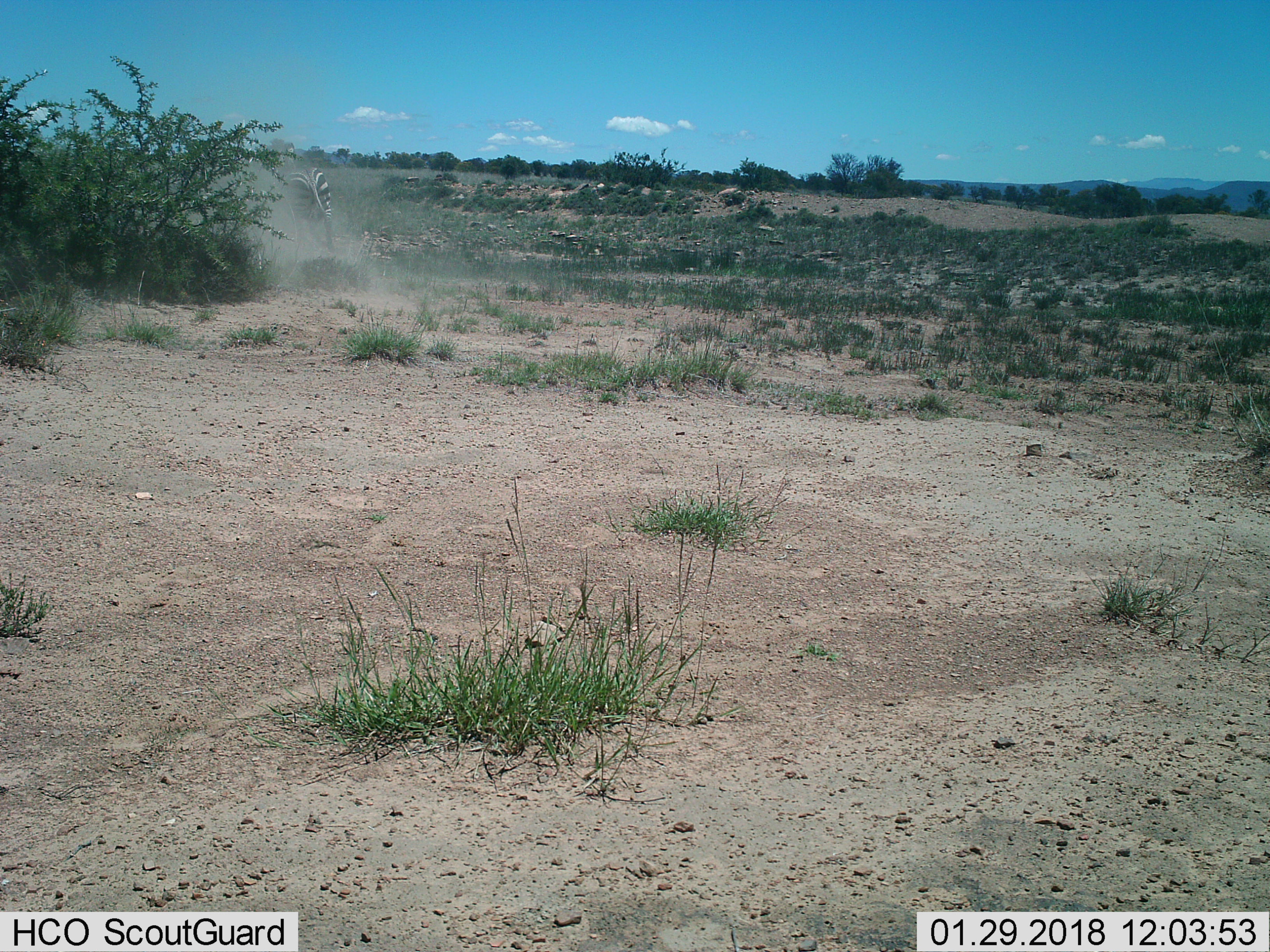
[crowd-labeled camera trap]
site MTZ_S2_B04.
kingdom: Animalia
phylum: Chordata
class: Mammalia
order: Perissodactyla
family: Equidae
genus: Equus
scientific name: Equus zebra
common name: mountain zebra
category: zebramountain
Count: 1.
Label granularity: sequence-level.